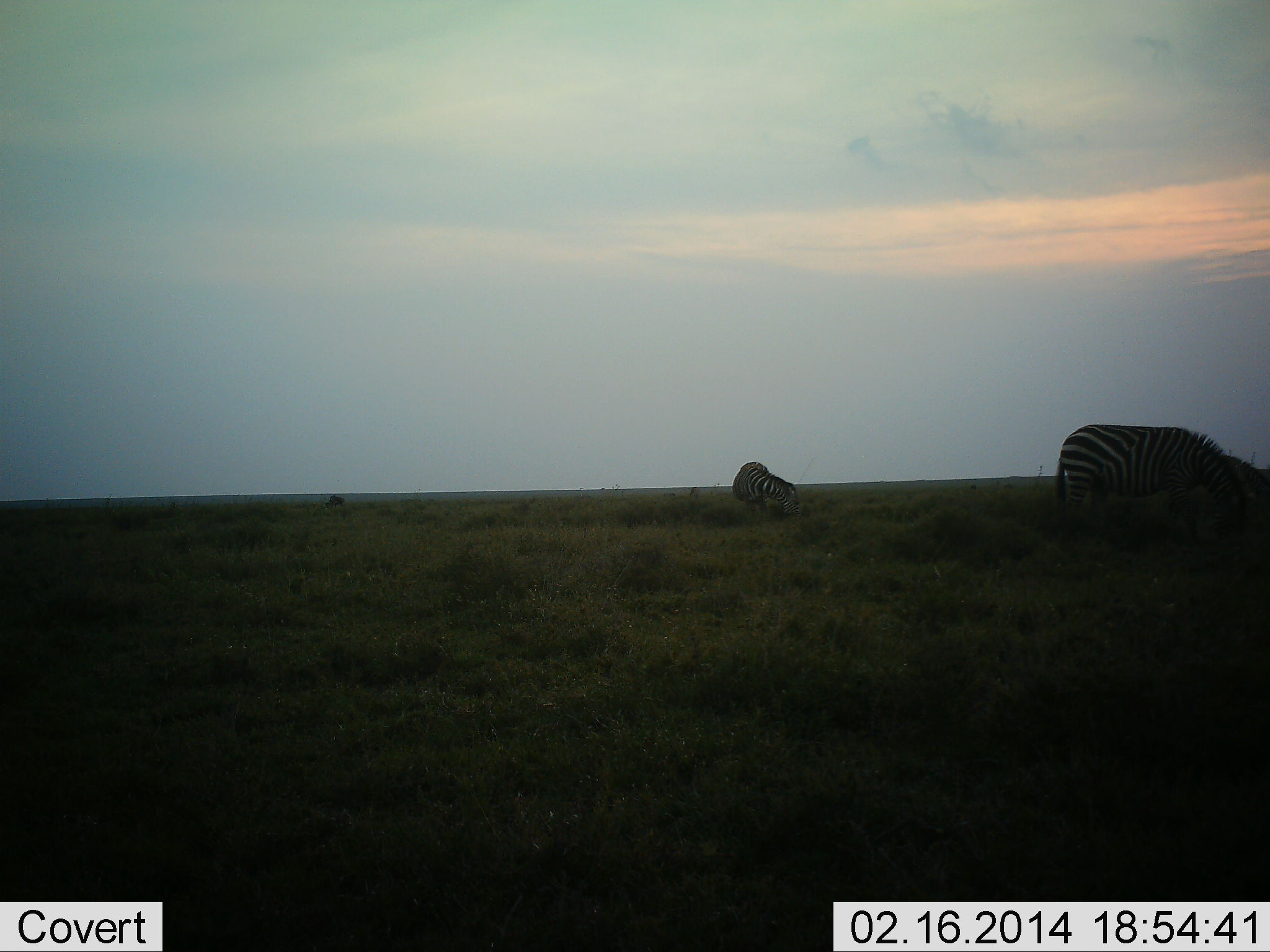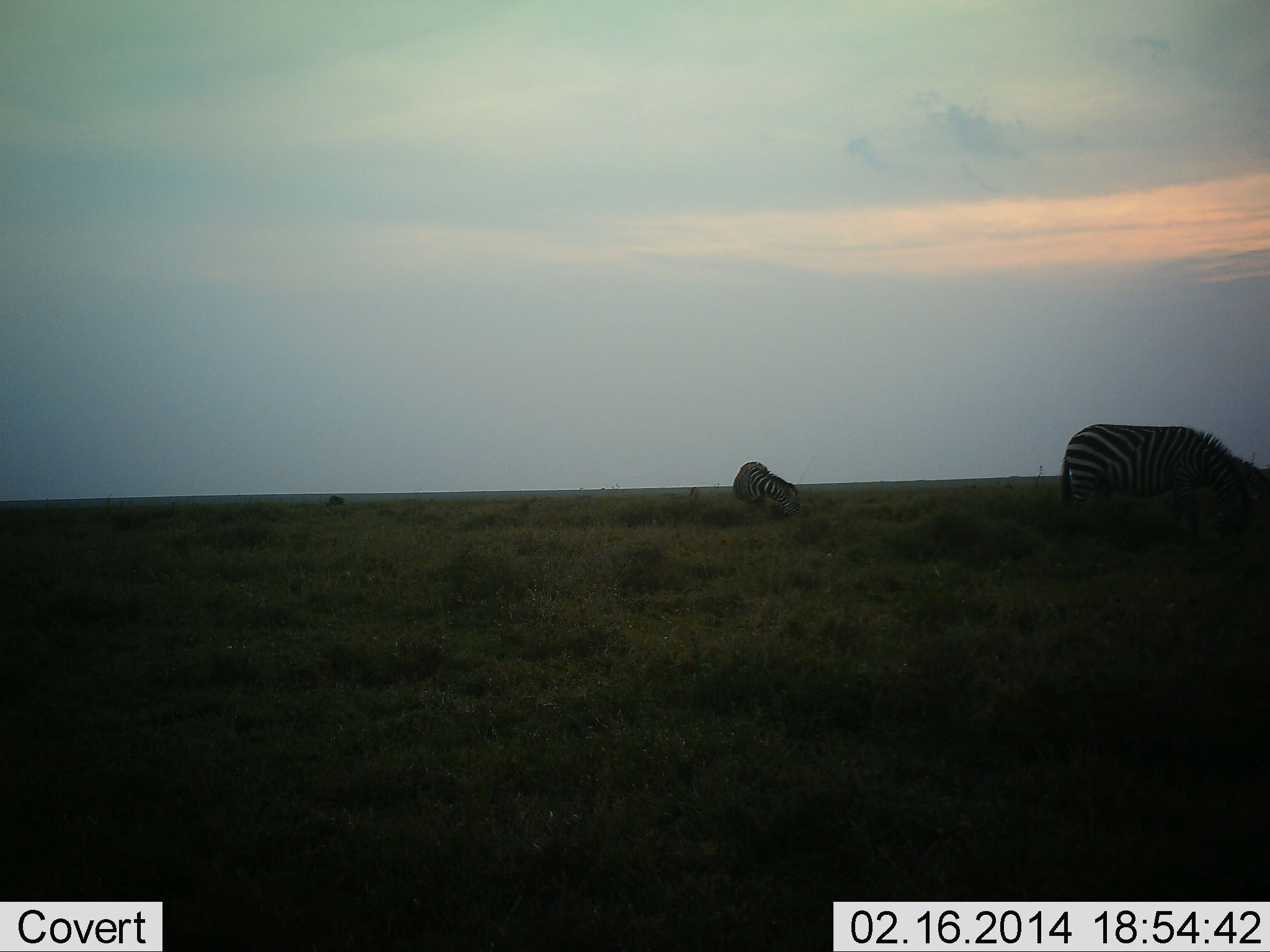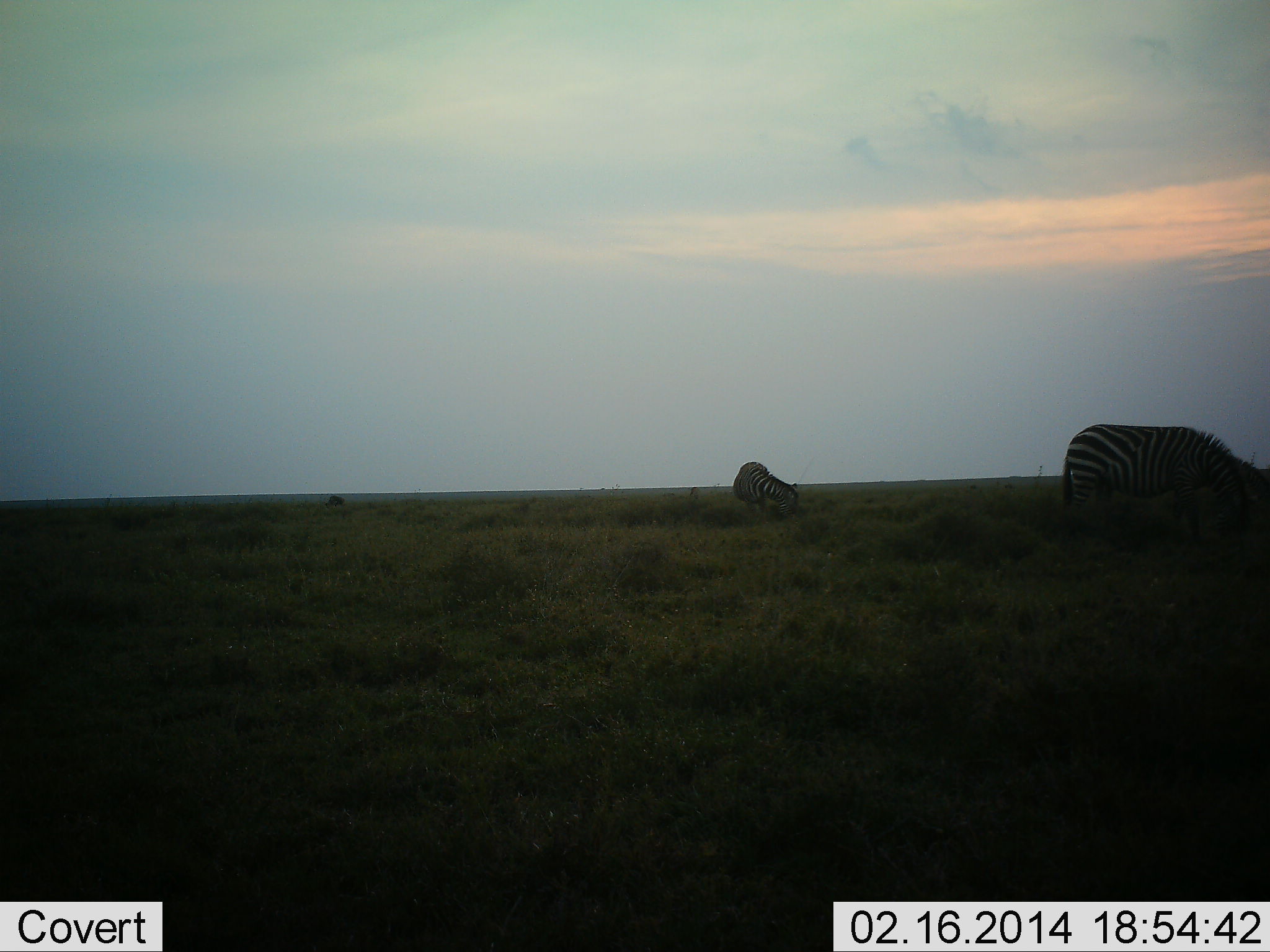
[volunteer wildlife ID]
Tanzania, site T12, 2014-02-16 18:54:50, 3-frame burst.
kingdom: Animalia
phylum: Chordata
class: Mammalia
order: Perissodactyla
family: Equidae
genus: Equus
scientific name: Equus quagga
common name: plains zebra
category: zebra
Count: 2.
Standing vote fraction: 0%.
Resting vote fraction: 0%.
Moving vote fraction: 0%.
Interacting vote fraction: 0%.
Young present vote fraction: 0%.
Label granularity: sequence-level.